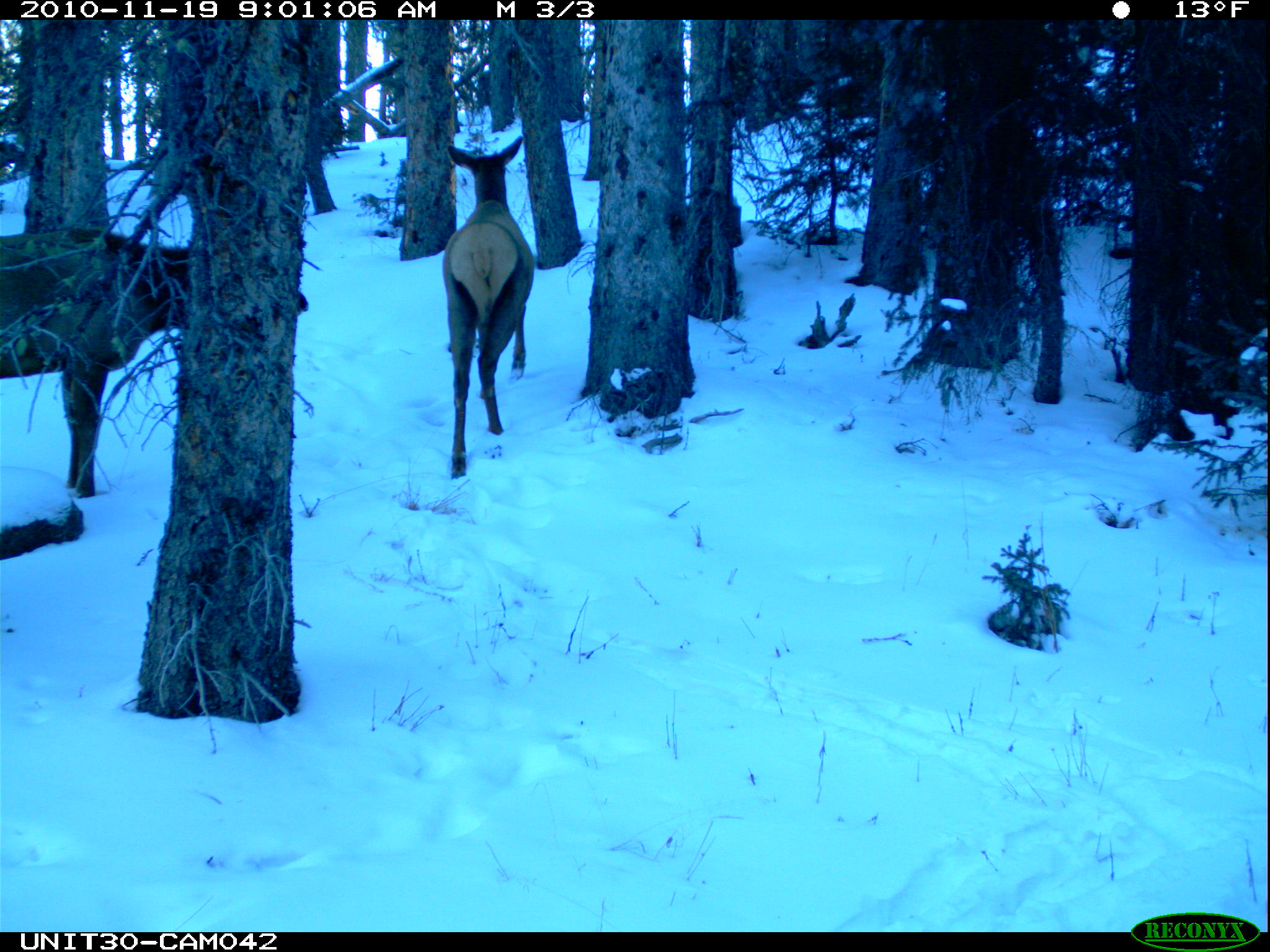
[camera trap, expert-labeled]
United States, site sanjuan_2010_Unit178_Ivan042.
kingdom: Animalia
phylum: Chordata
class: Mammalia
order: Artiodactyla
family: Cervidae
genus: Cervus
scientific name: Cervus elaphus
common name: red deer